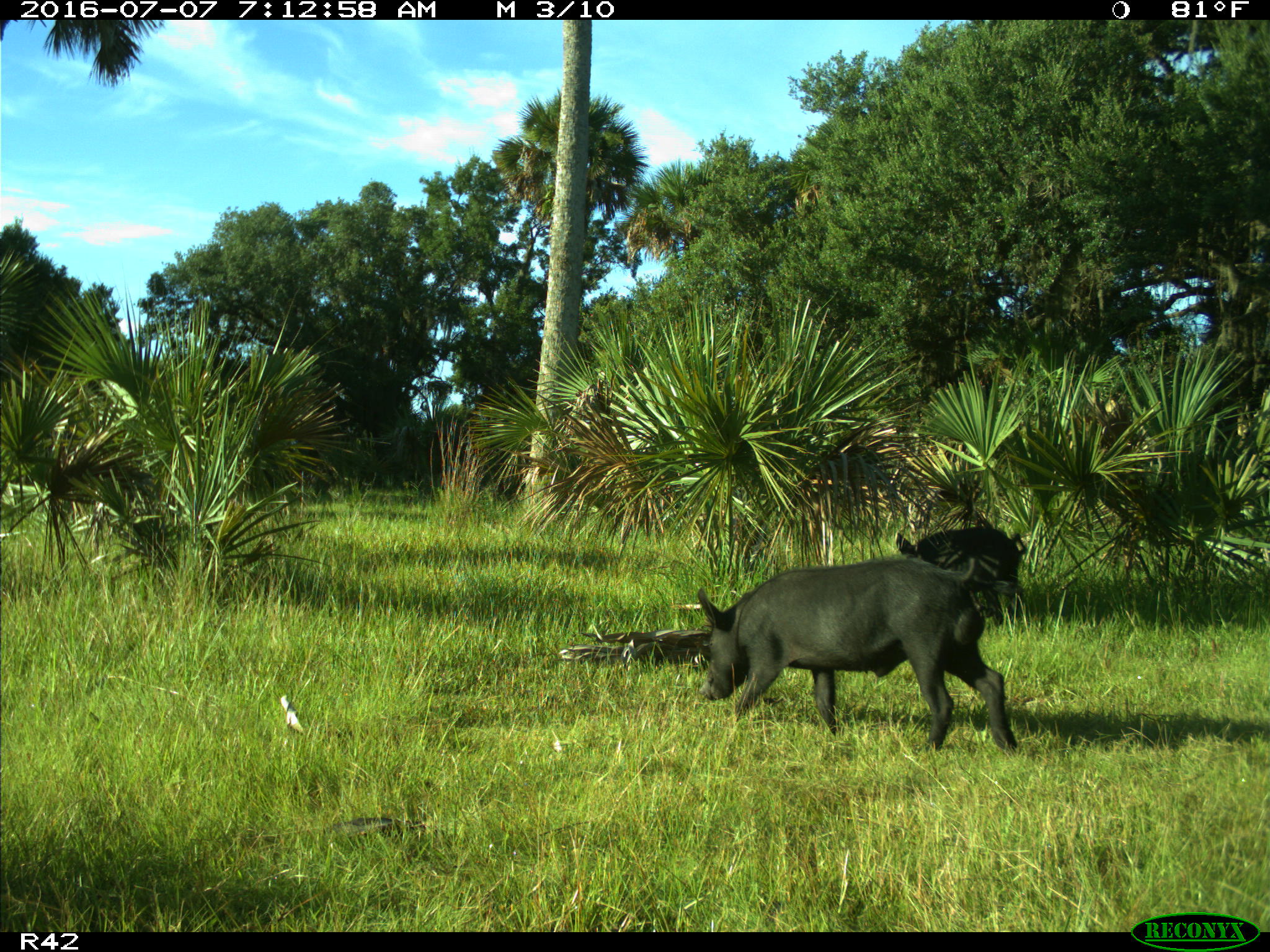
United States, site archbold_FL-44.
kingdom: Animalia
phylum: Chordata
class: Mammalia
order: Artiodactyla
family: Suidae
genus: Sus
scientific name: Sus scrofa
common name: wild boar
Sus scrofa (wild boar).